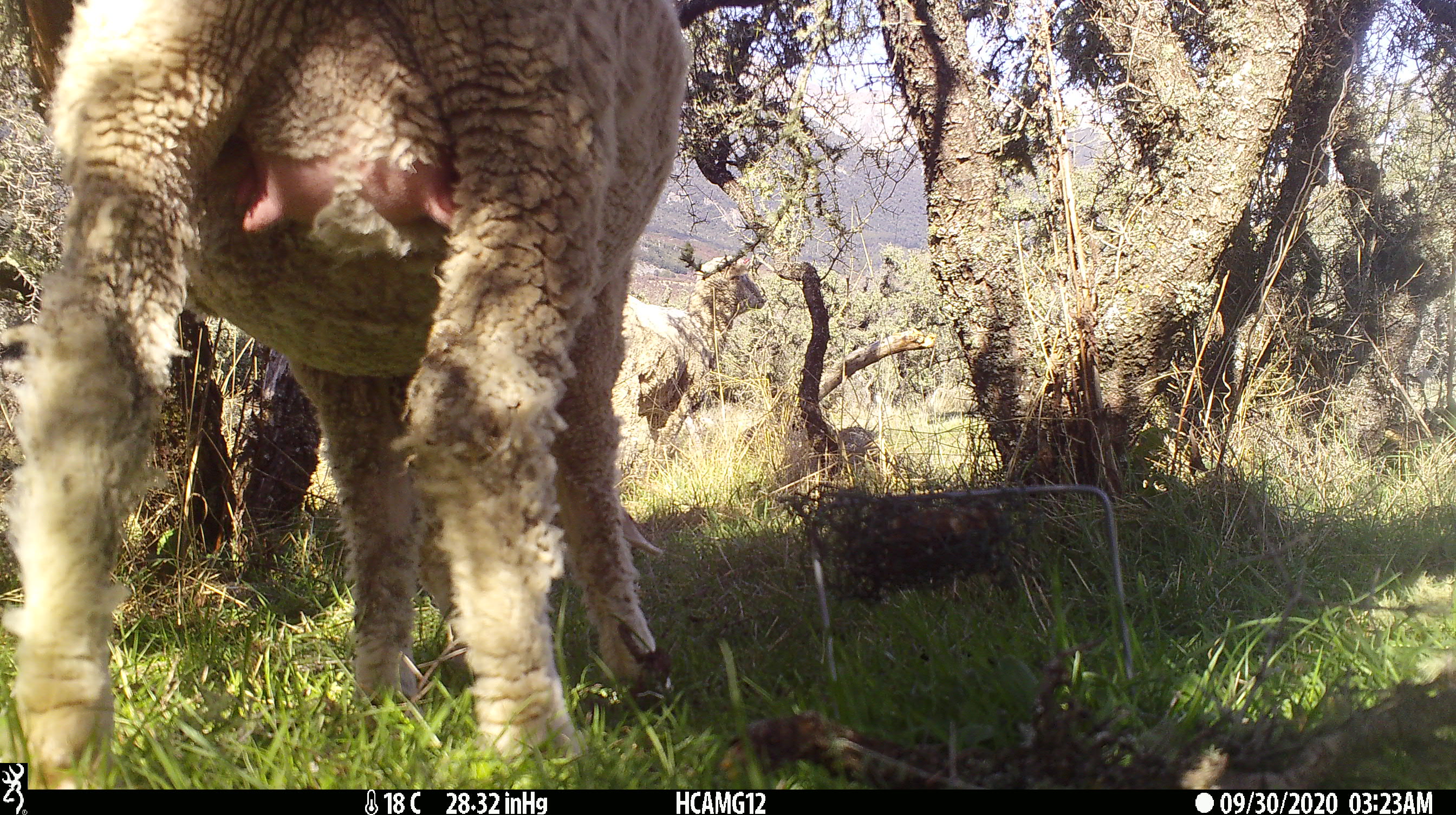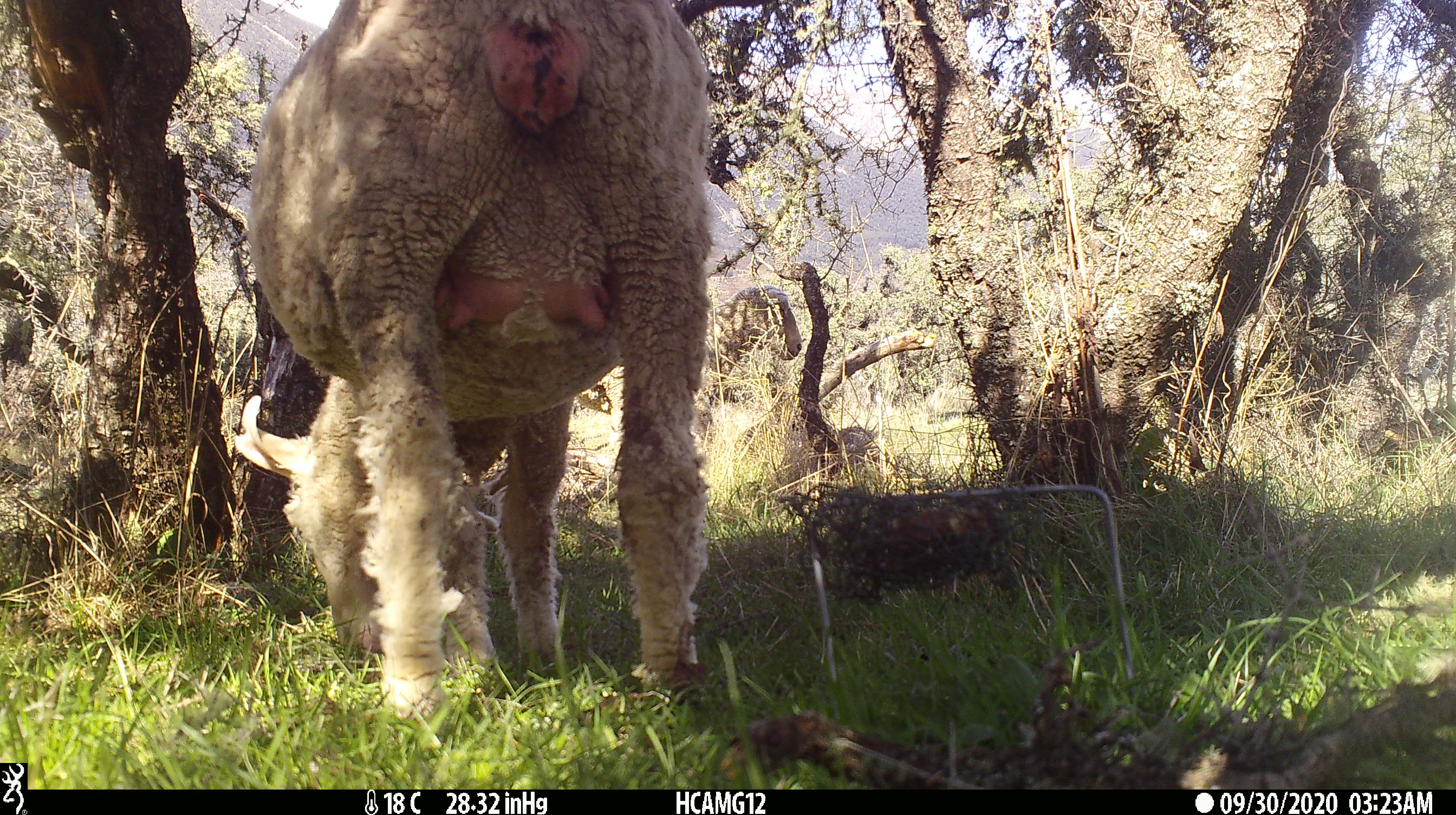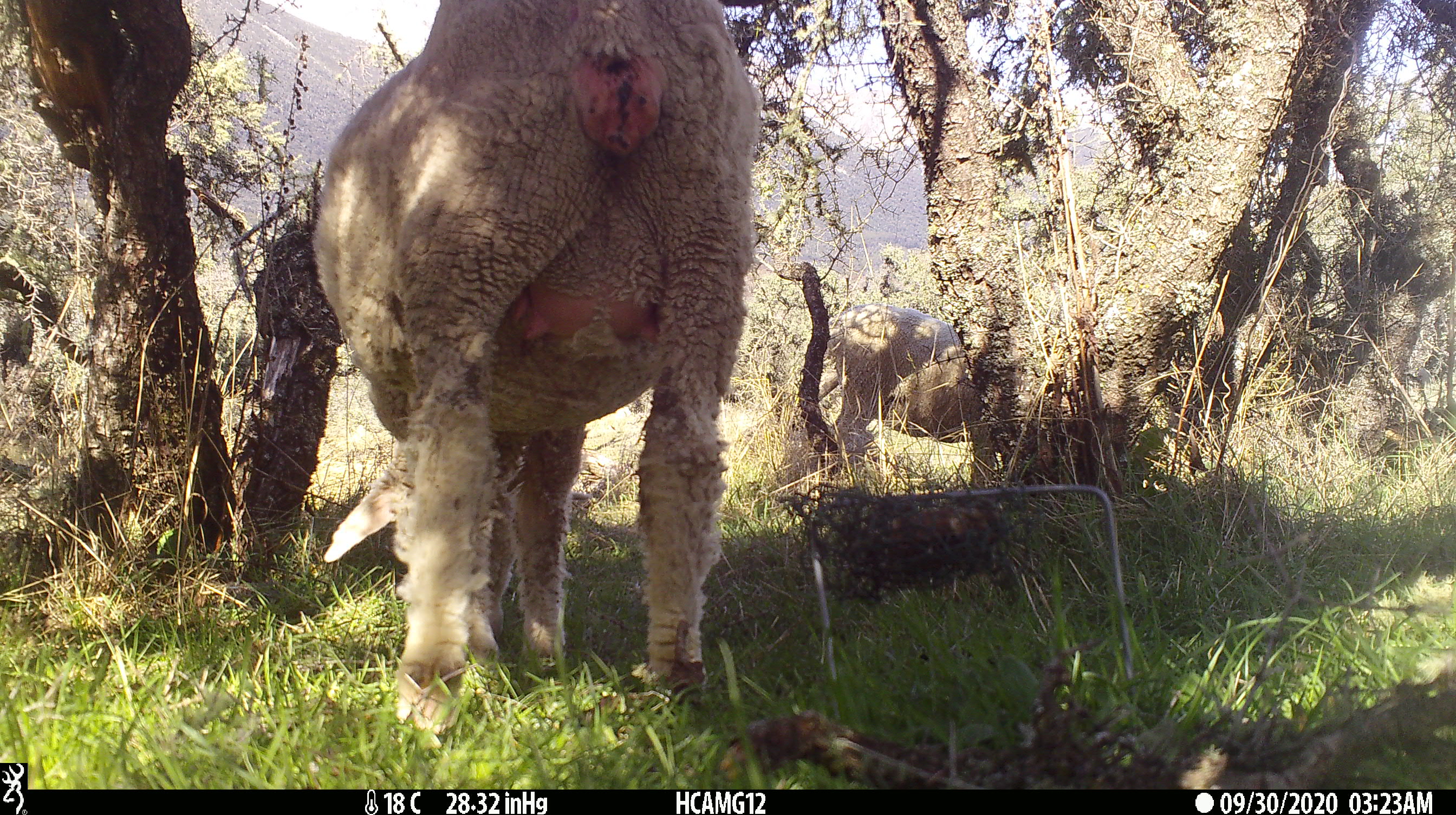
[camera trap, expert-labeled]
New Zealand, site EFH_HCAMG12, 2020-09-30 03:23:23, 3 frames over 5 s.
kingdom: Animalia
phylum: Chordata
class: Mammalia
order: Artiodactyla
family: Bovidae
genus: Ovis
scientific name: Ovis aries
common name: domestic sheep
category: sheep